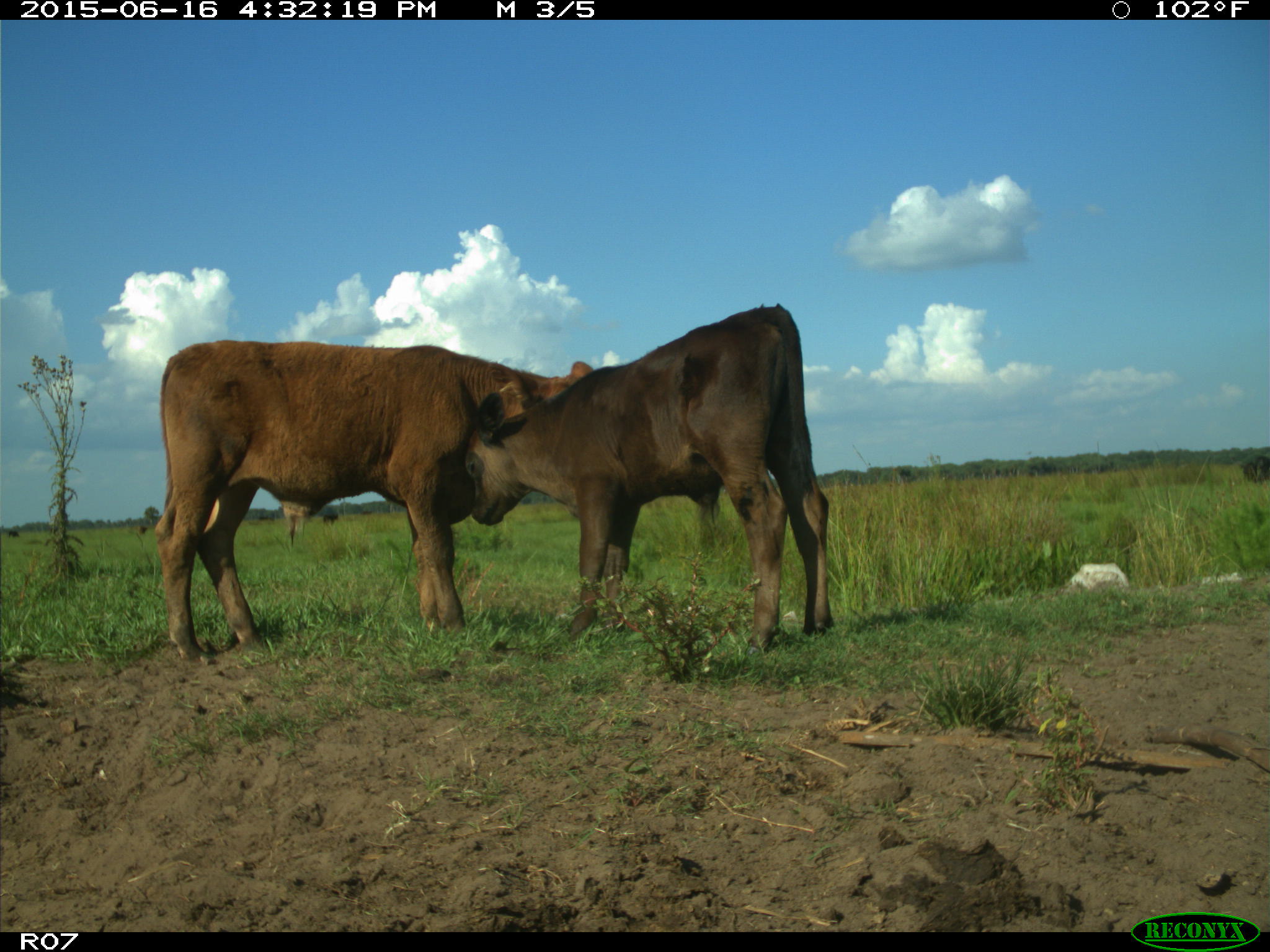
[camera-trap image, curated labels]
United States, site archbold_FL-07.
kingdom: Animalia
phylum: Chordata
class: Mammalia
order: Artiodactyla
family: Bovidae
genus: Bos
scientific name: Bos taurus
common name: domestic cow